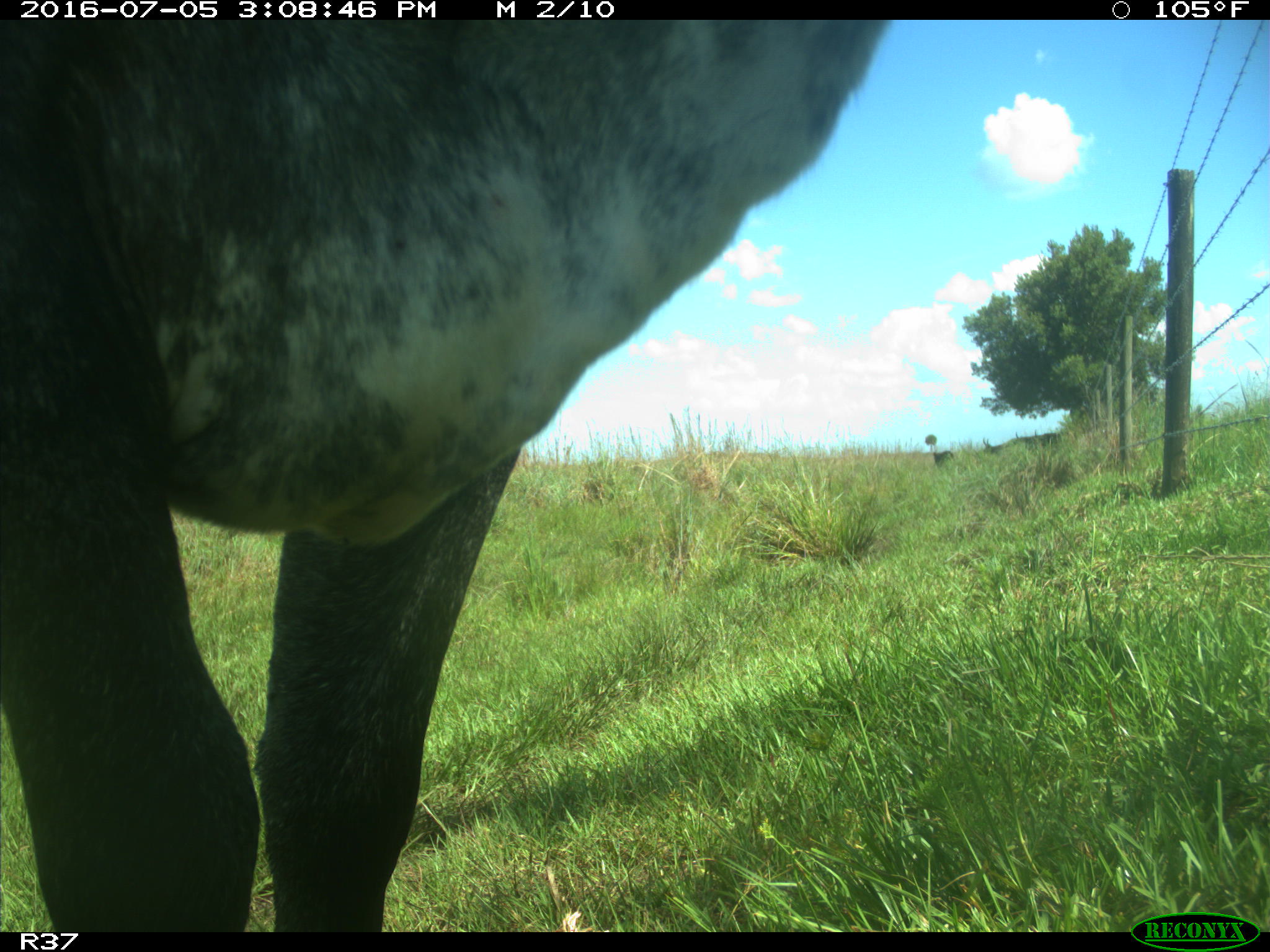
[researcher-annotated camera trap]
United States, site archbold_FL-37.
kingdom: Animalia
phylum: Chordata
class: Mammalia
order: Artiodactyla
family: Bovidae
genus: Bos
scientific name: Bos taurus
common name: domestic cow